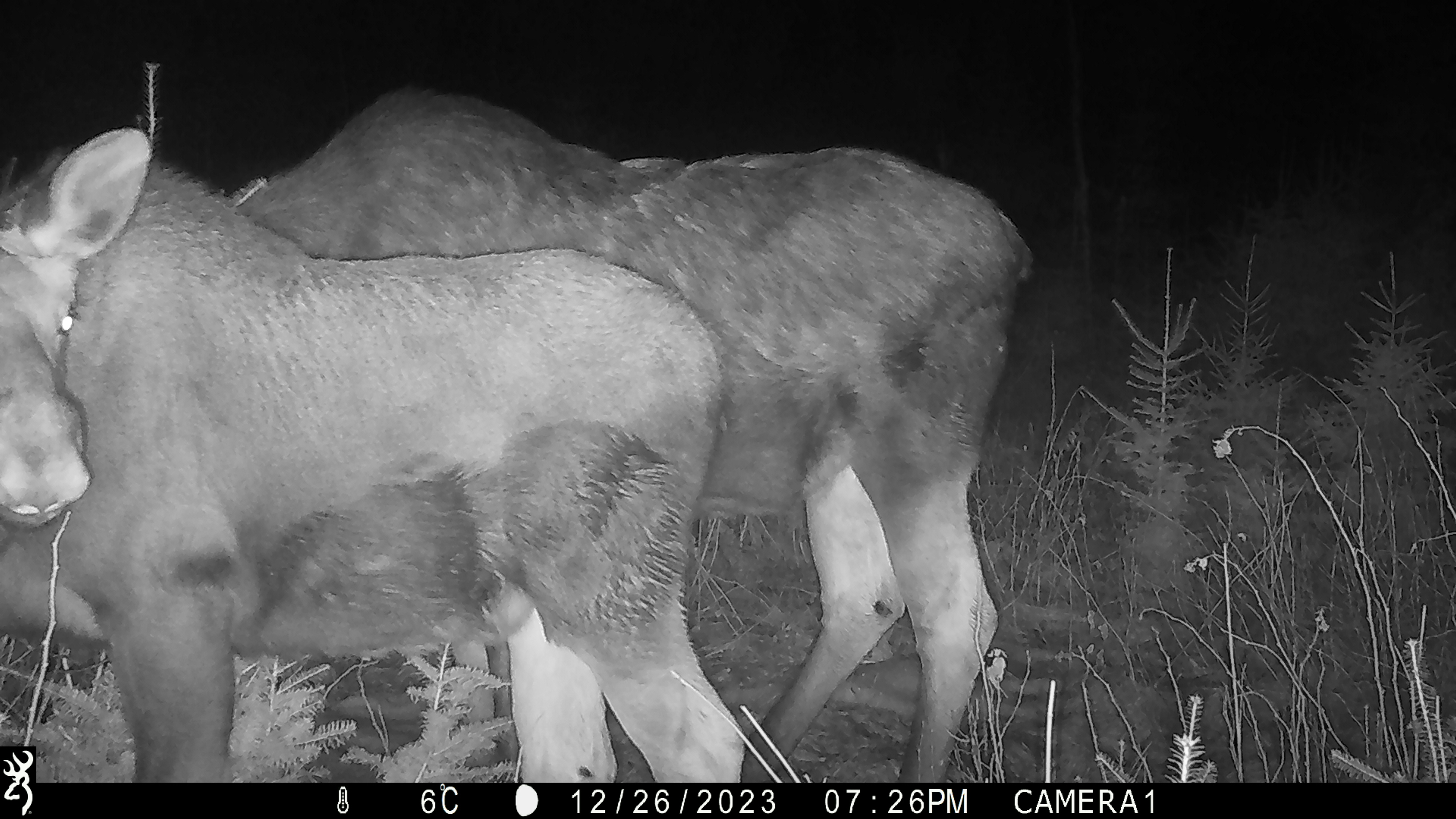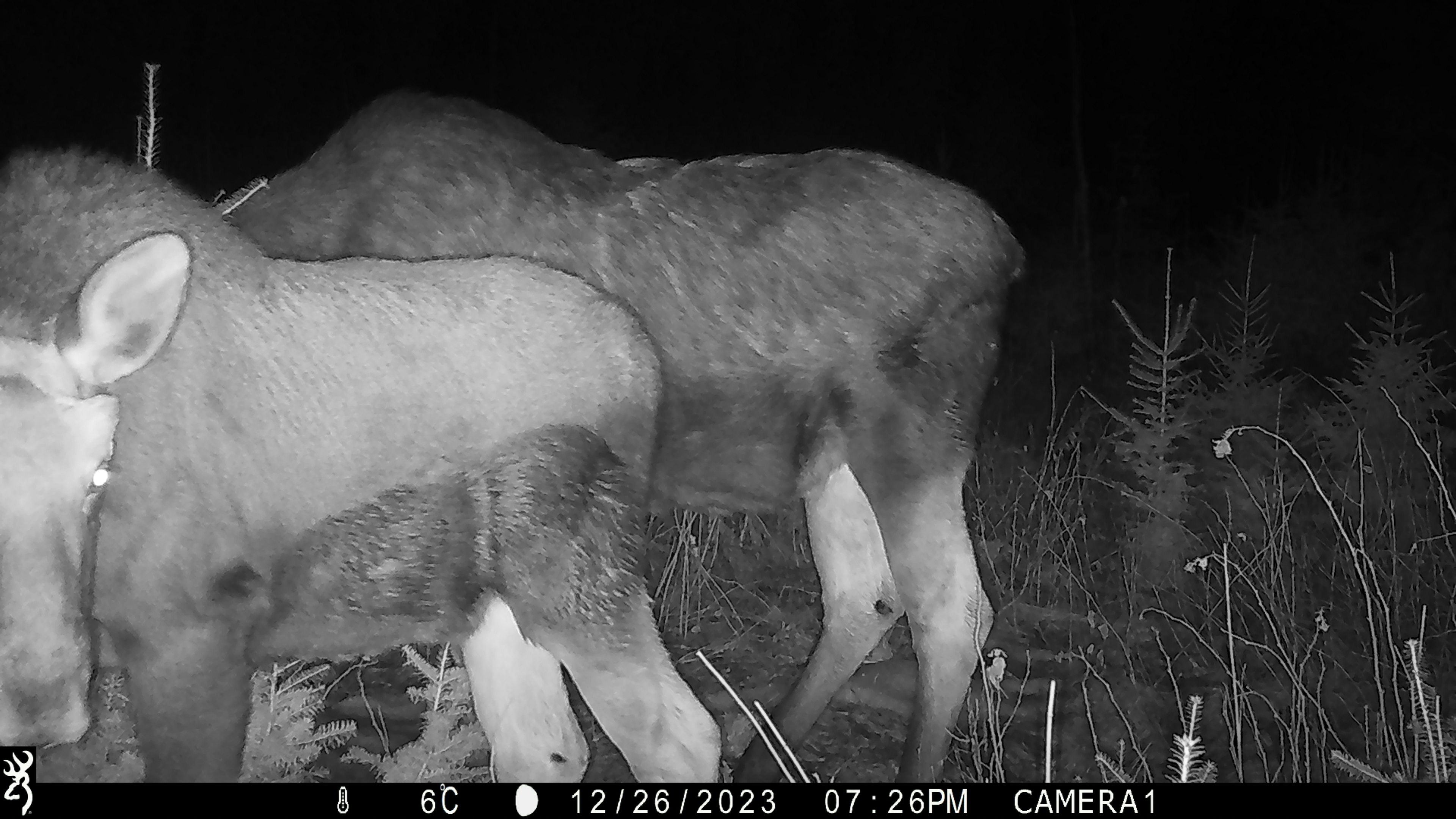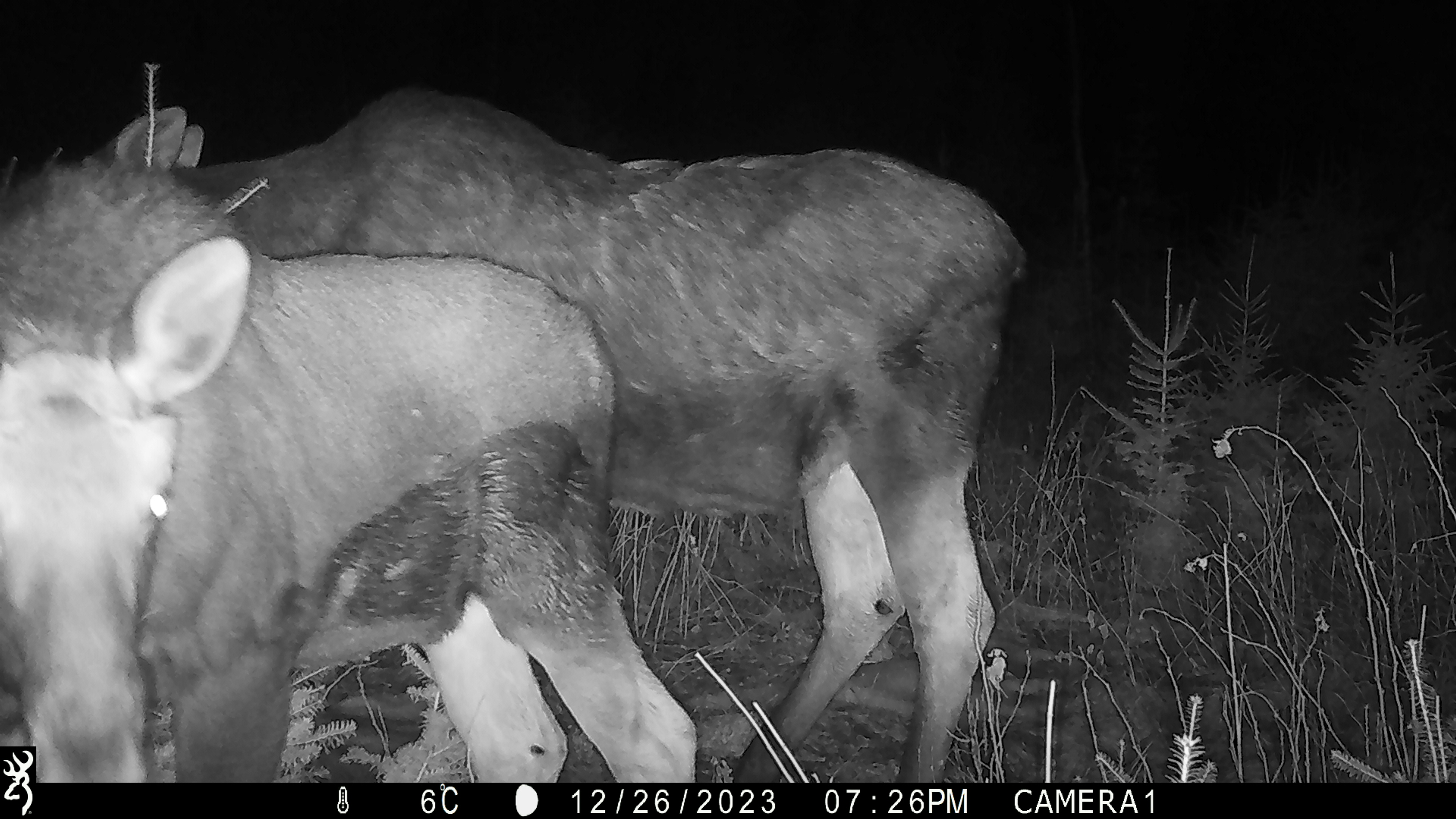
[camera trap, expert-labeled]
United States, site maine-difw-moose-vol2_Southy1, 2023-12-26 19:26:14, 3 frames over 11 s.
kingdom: Animalia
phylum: Chordata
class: Mammalia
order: Artiodactyla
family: Cervidae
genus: Alces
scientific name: Alces alces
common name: moose